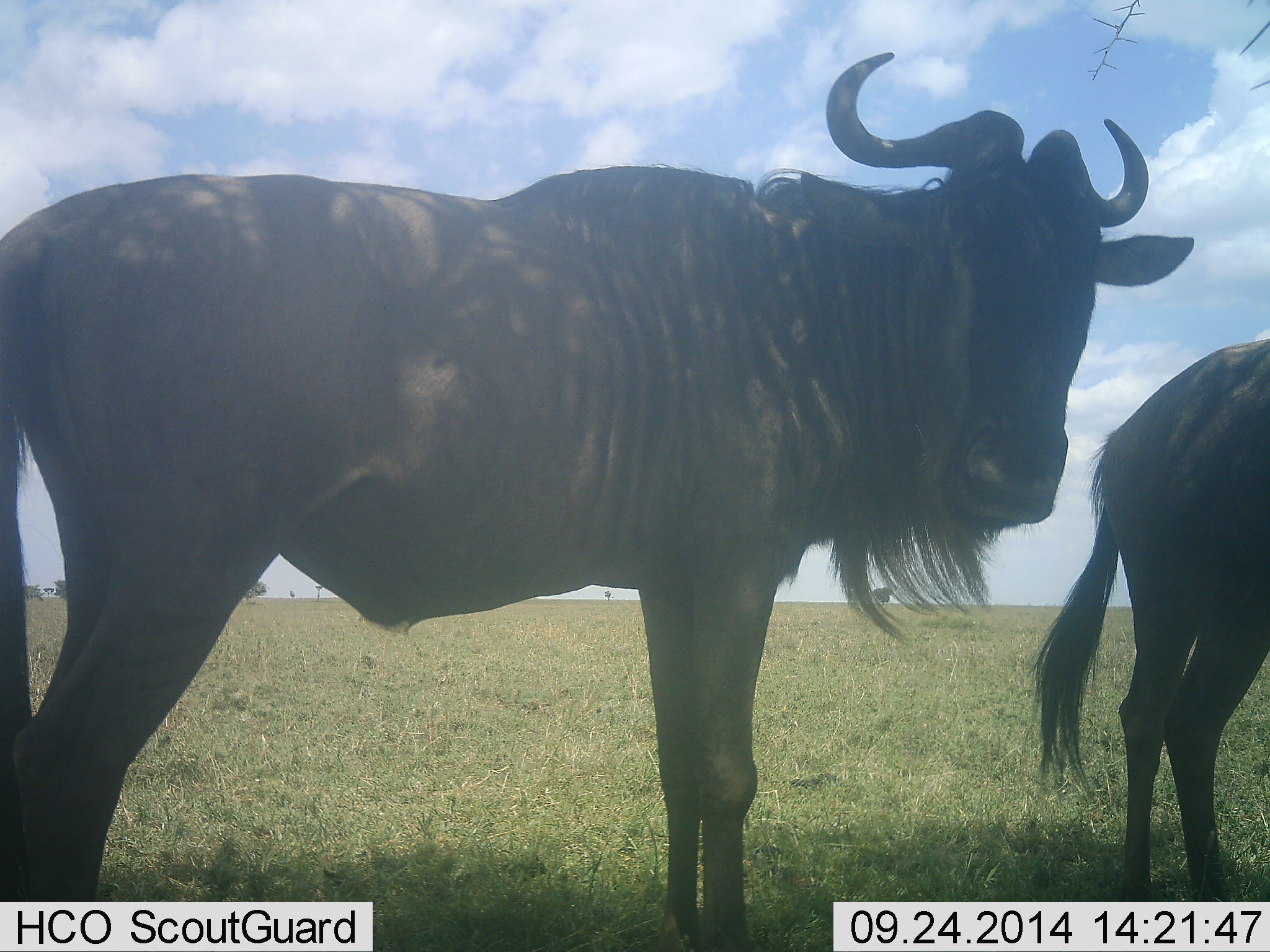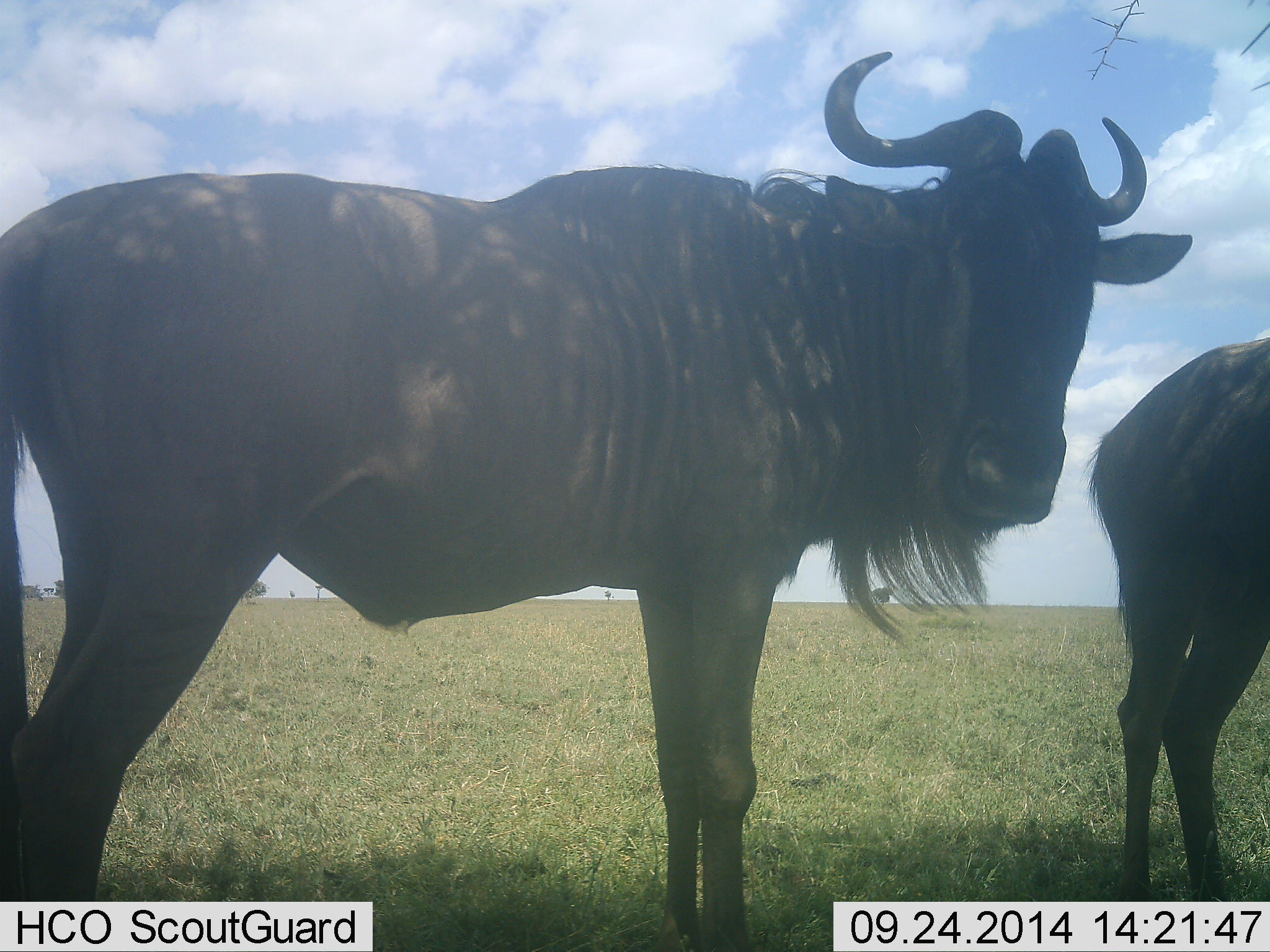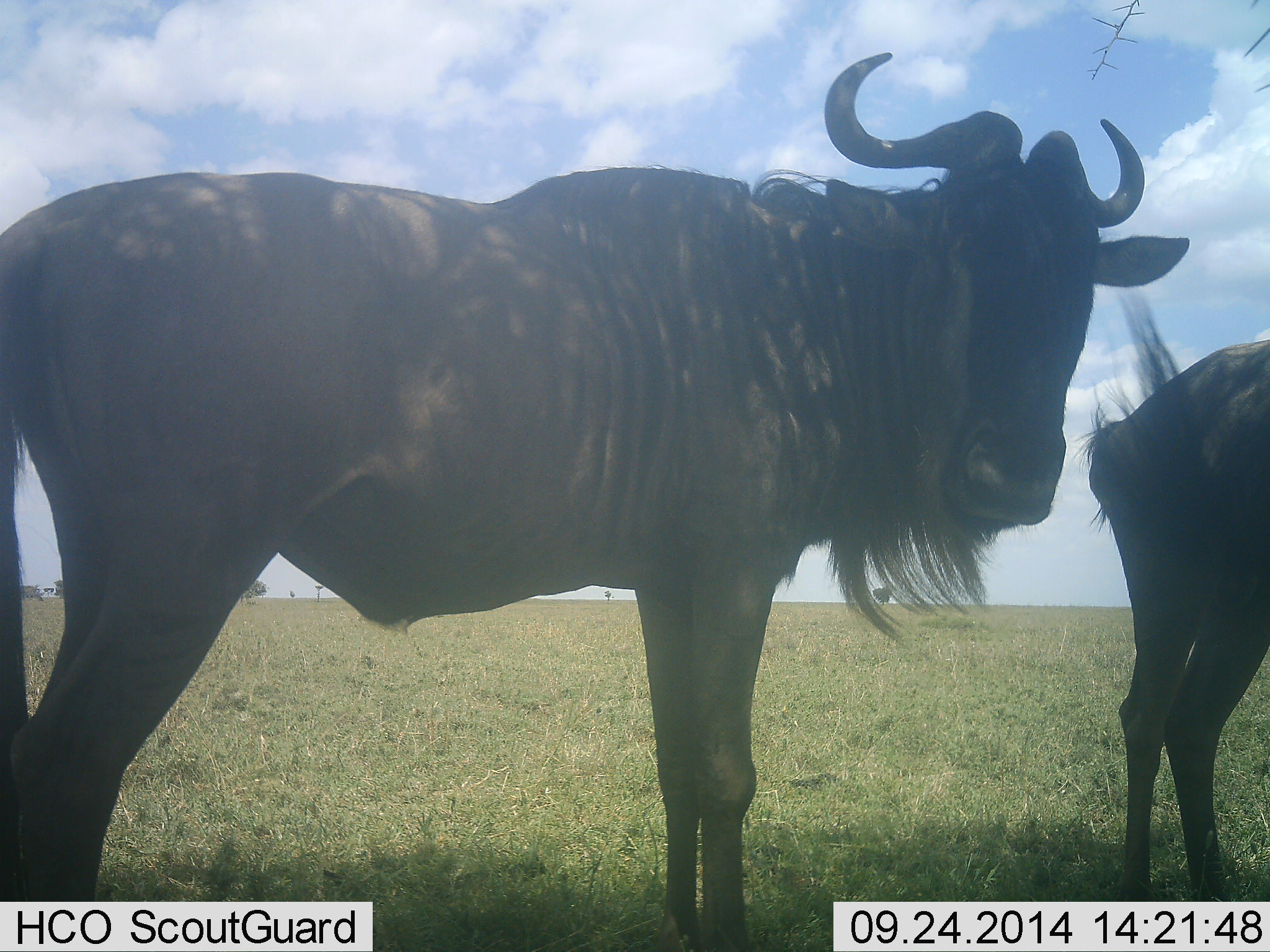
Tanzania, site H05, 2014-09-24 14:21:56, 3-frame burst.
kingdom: Animalia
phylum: Chordata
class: Mammalia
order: Artiodactyla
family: Bovidae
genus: Connochaetes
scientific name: Connochaetes taurinus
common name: blue wildebeest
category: wildebeest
Wildebeest (blue wildebeest) (Connochaetes taurinus), count 2. Behavior (volunteer vote fractions): standing 100%, resting 10%, moving 0%, interacting 0%. Young present (vote fraction): 0%. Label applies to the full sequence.